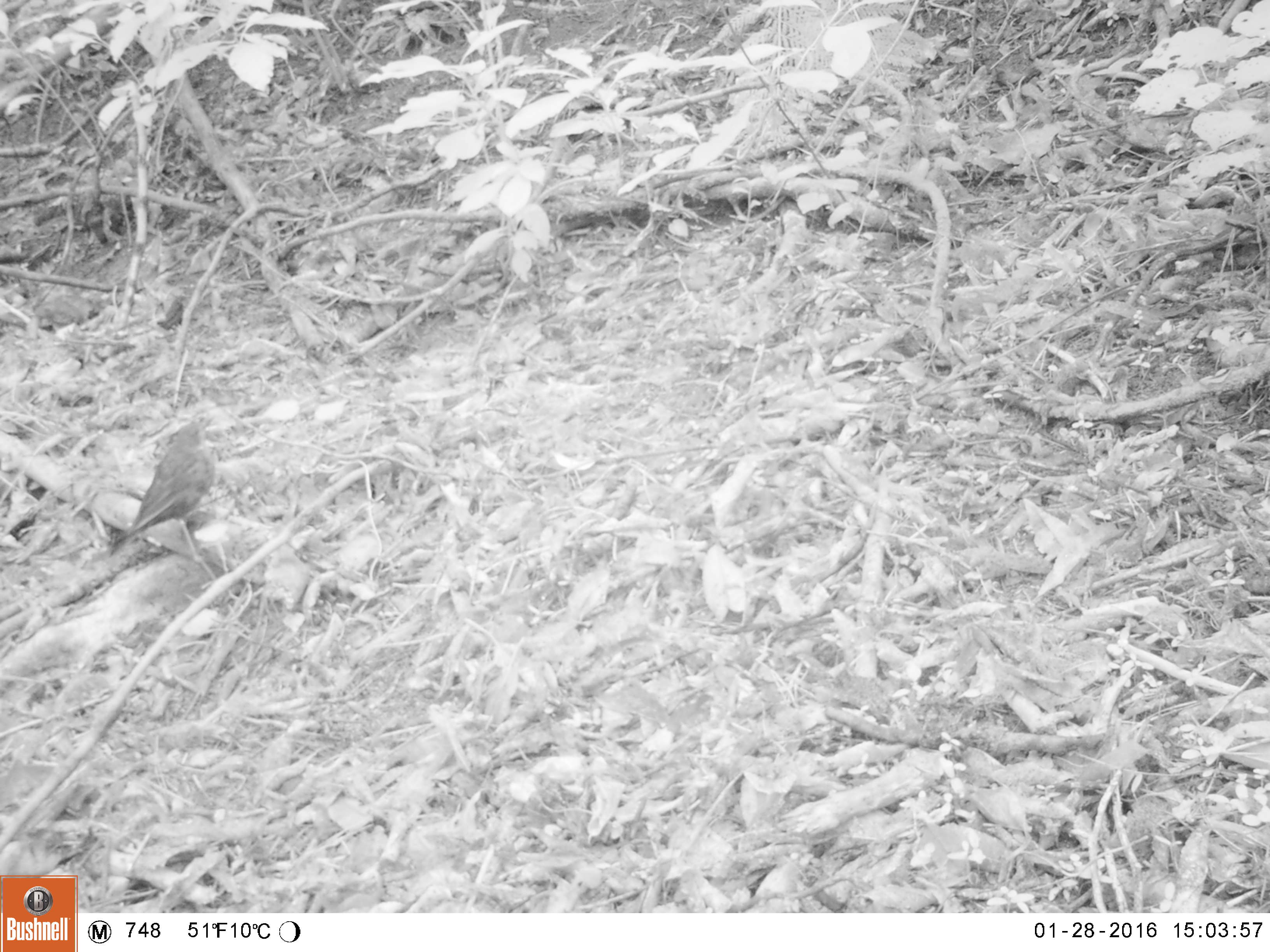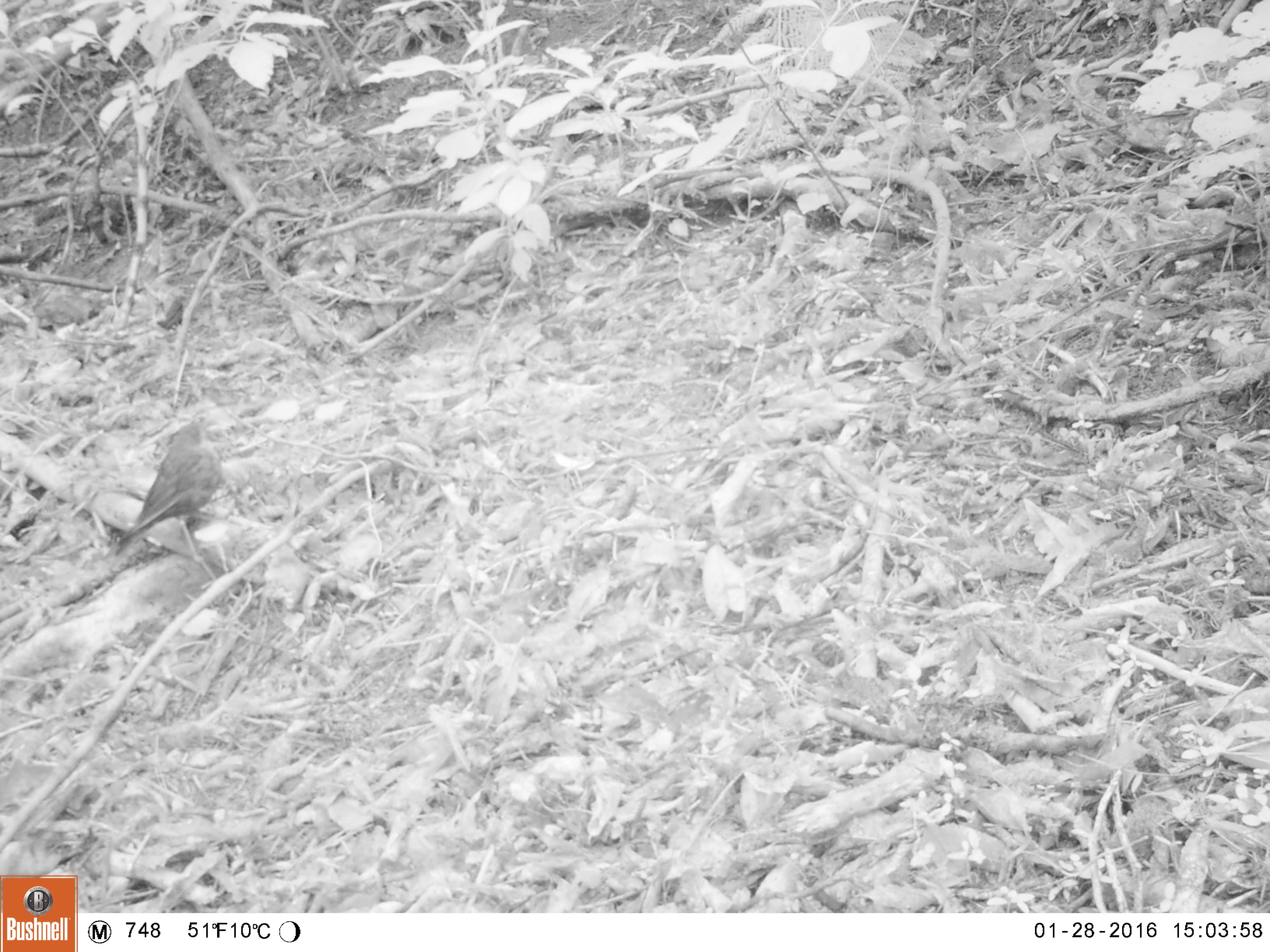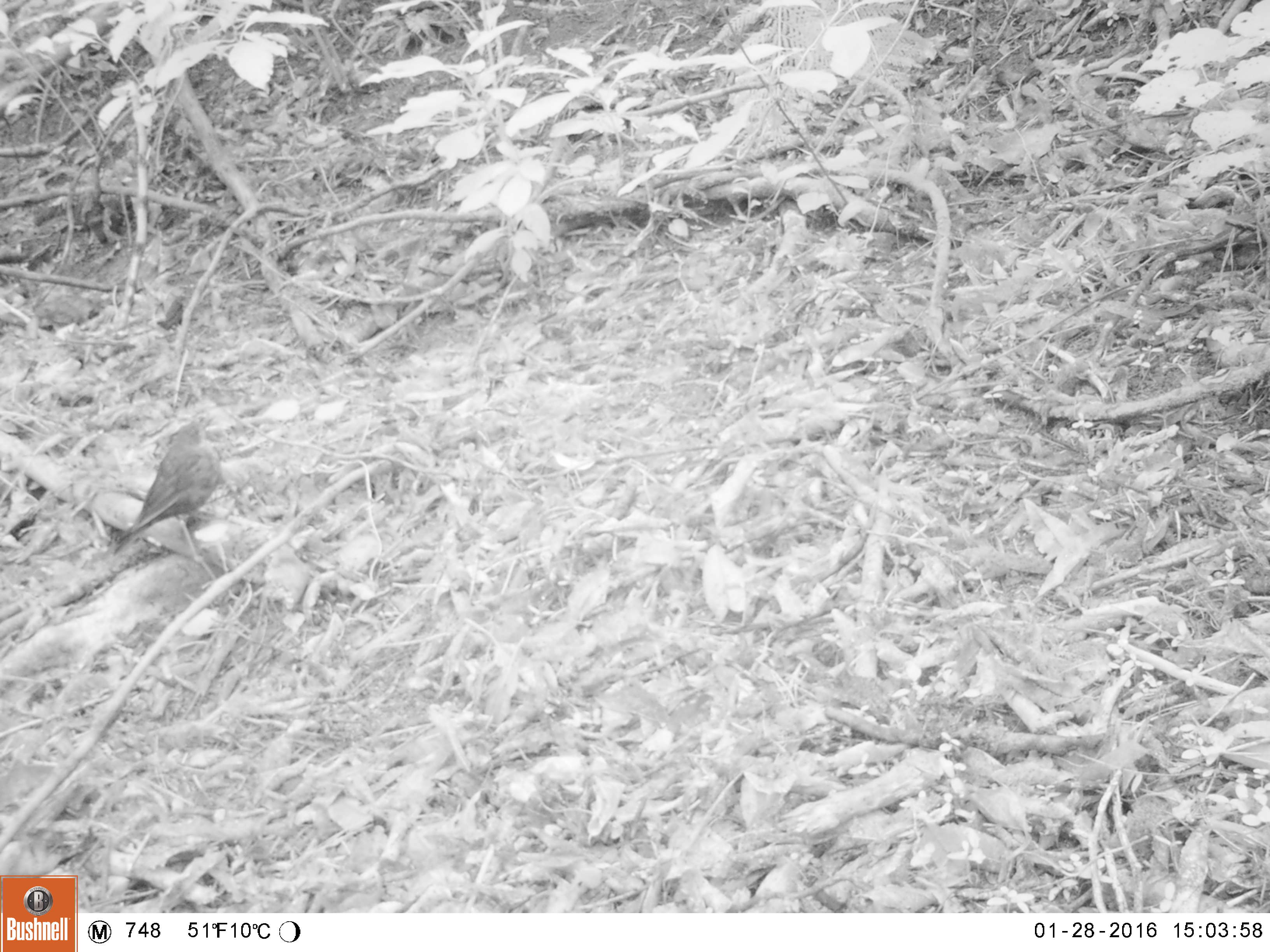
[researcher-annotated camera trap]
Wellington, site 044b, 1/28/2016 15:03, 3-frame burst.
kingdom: Animalia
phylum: Chordata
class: Aves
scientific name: Aves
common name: bird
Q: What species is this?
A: Bird (Aves).